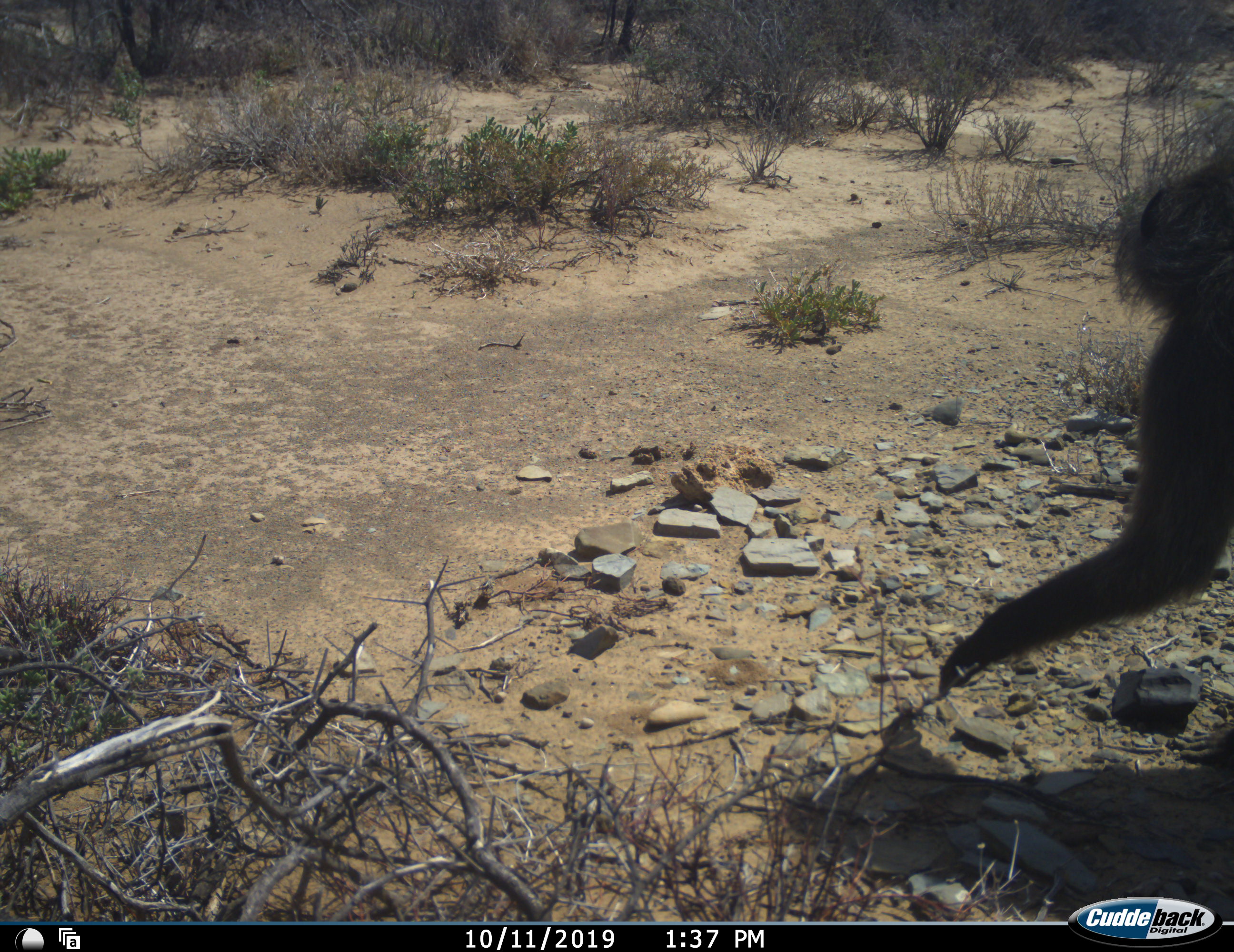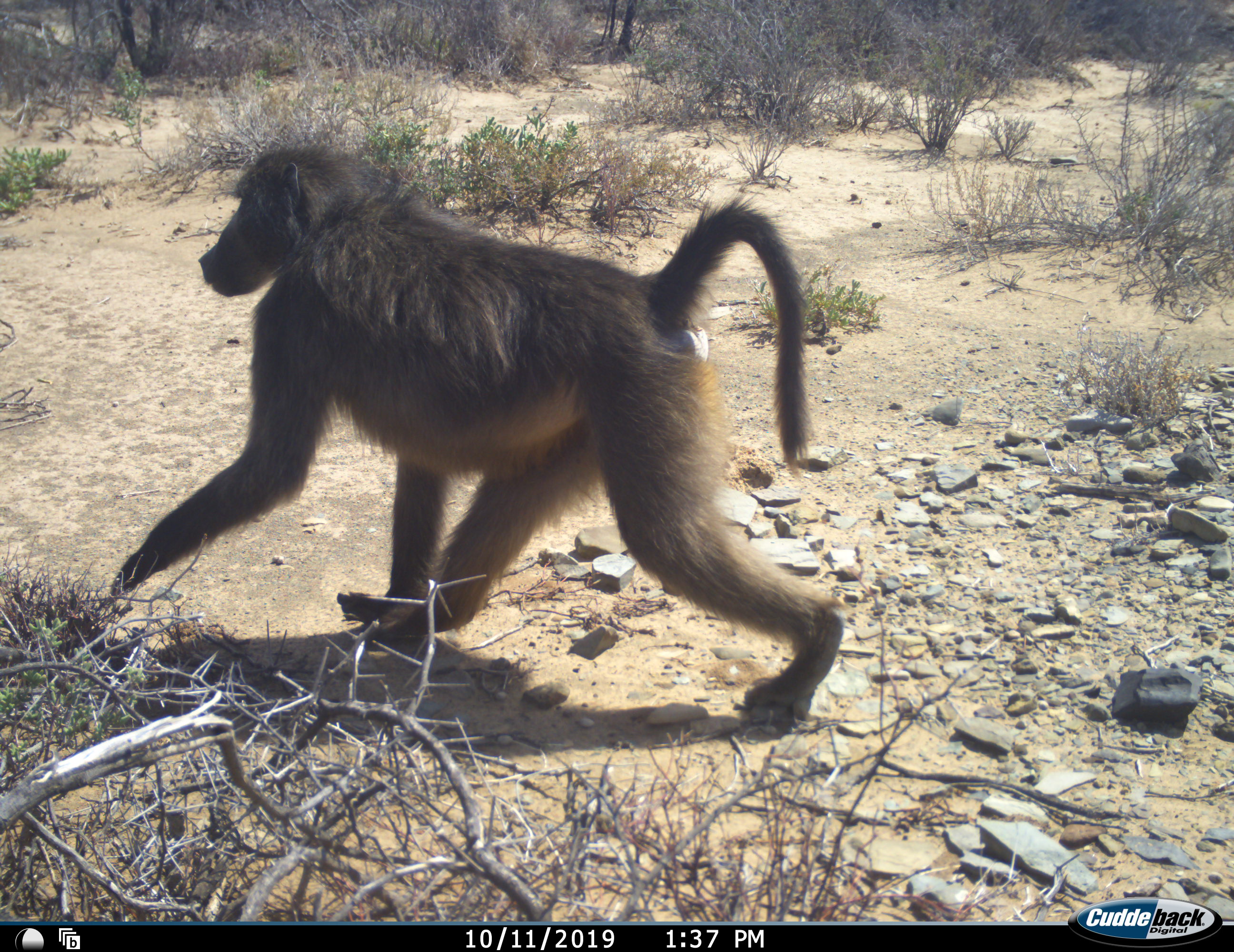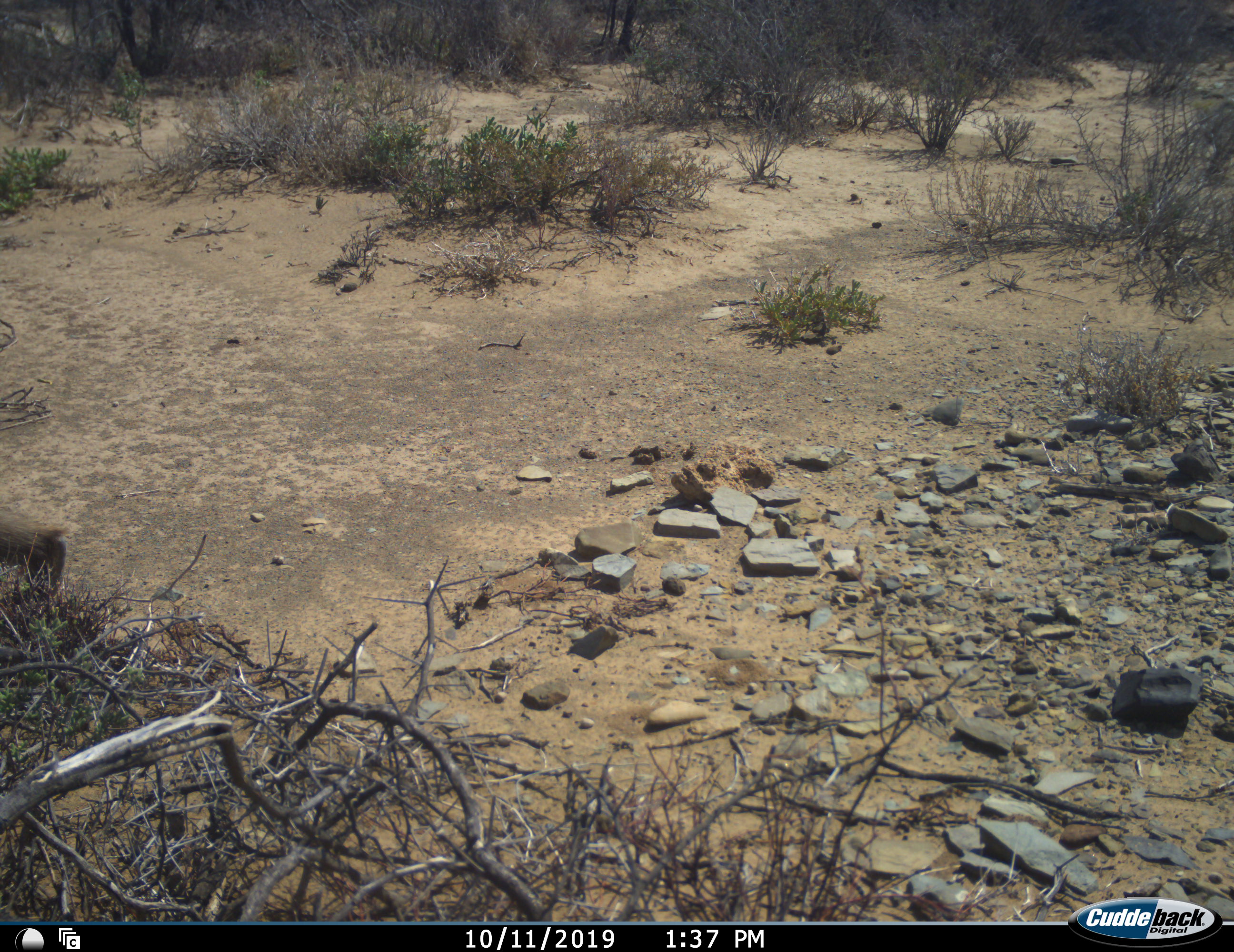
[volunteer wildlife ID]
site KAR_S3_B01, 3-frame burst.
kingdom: Animalia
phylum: Chordata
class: Mammalia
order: Primates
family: Cercopithecidae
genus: Papio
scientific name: Papio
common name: baboon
Baboon (Papio), count 1. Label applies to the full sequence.